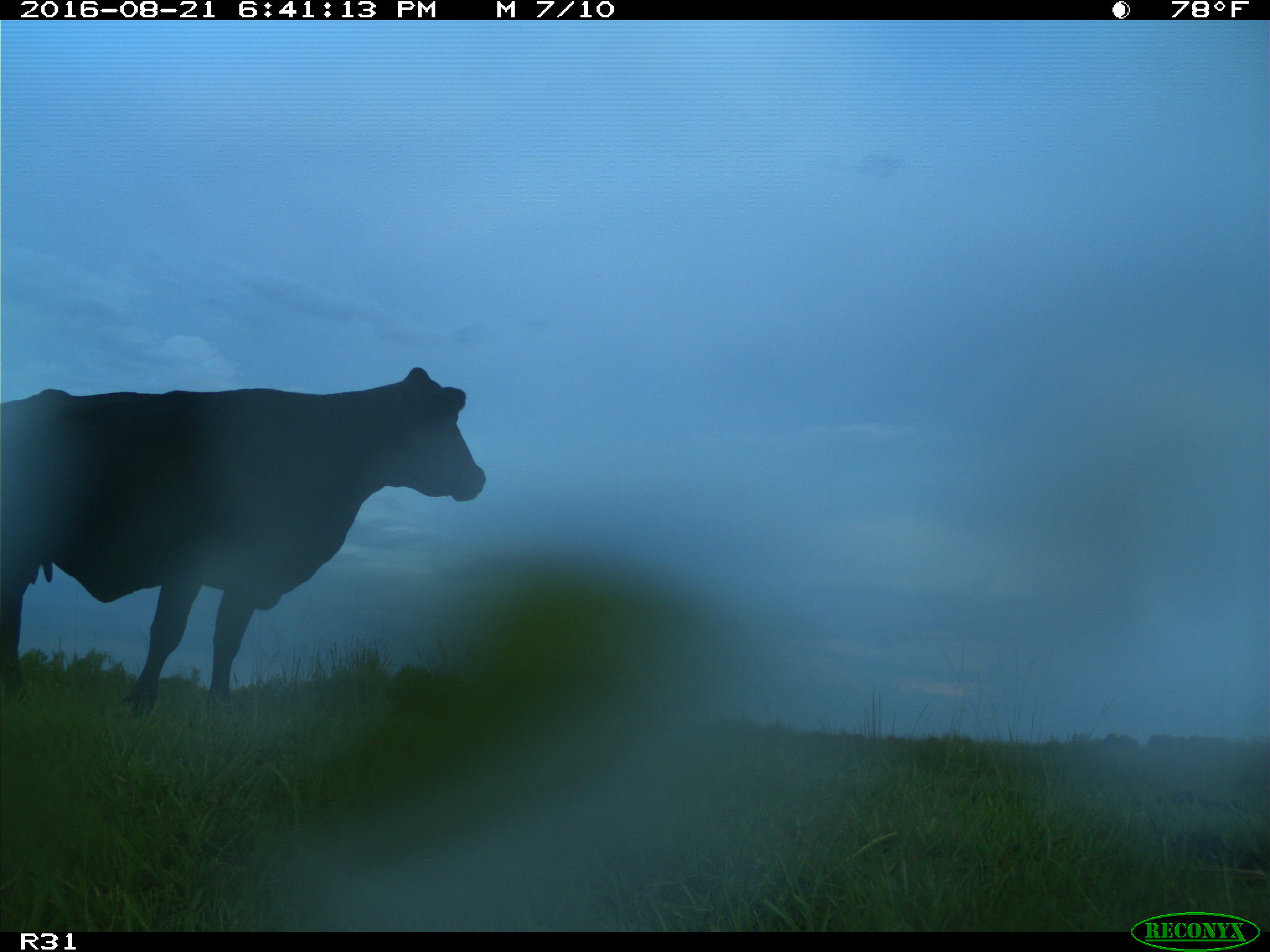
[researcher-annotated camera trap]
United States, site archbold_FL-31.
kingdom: Animalia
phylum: Chordata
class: Mammalia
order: Artiodactyla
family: Bovidae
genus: Bos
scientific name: Bos taurus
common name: domestic cow